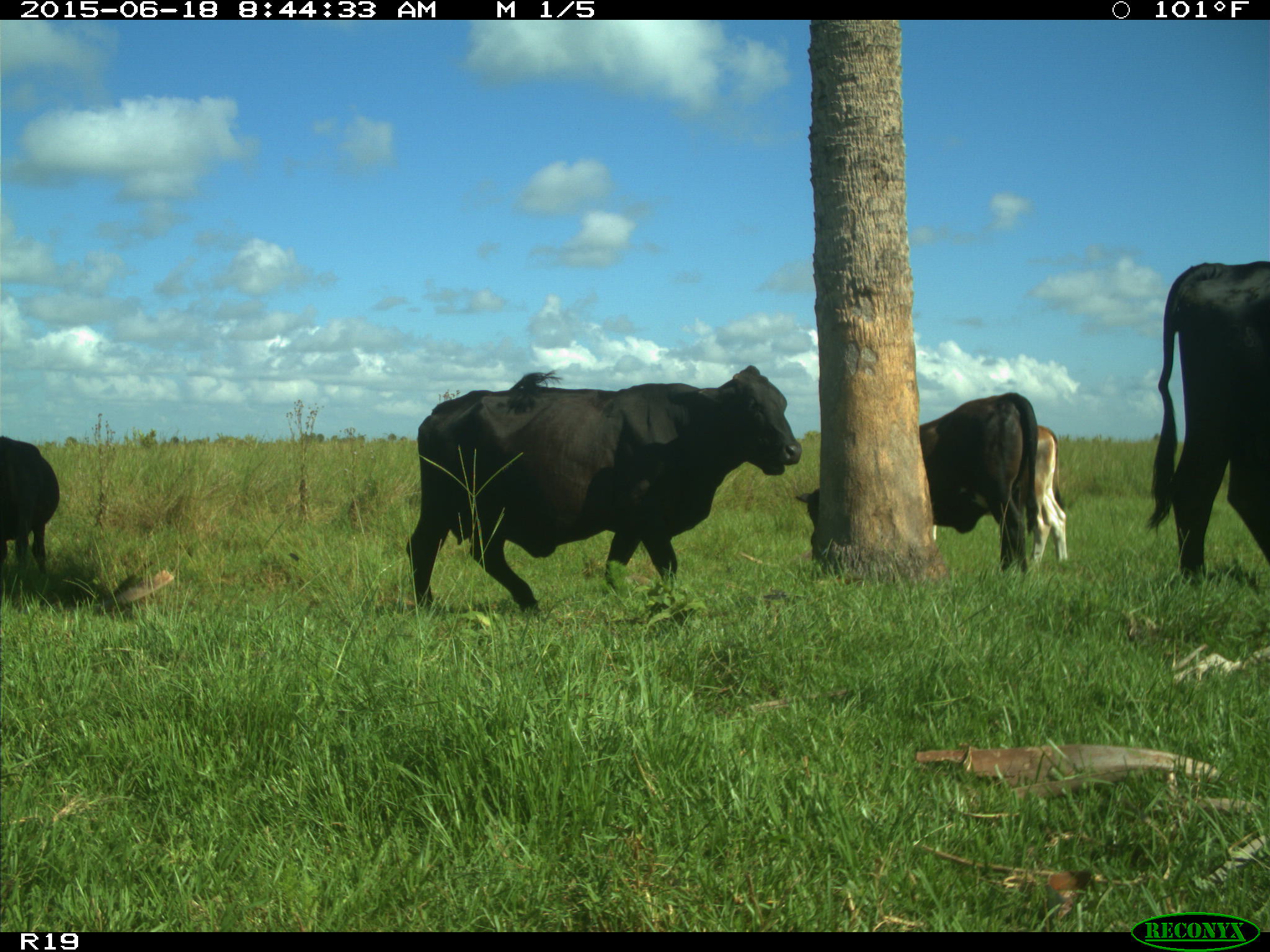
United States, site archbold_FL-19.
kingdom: Animalia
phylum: Chordata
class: Mammalia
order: Artiodactyla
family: Bovidae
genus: Bos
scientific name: Bos taurus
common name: domestic cow